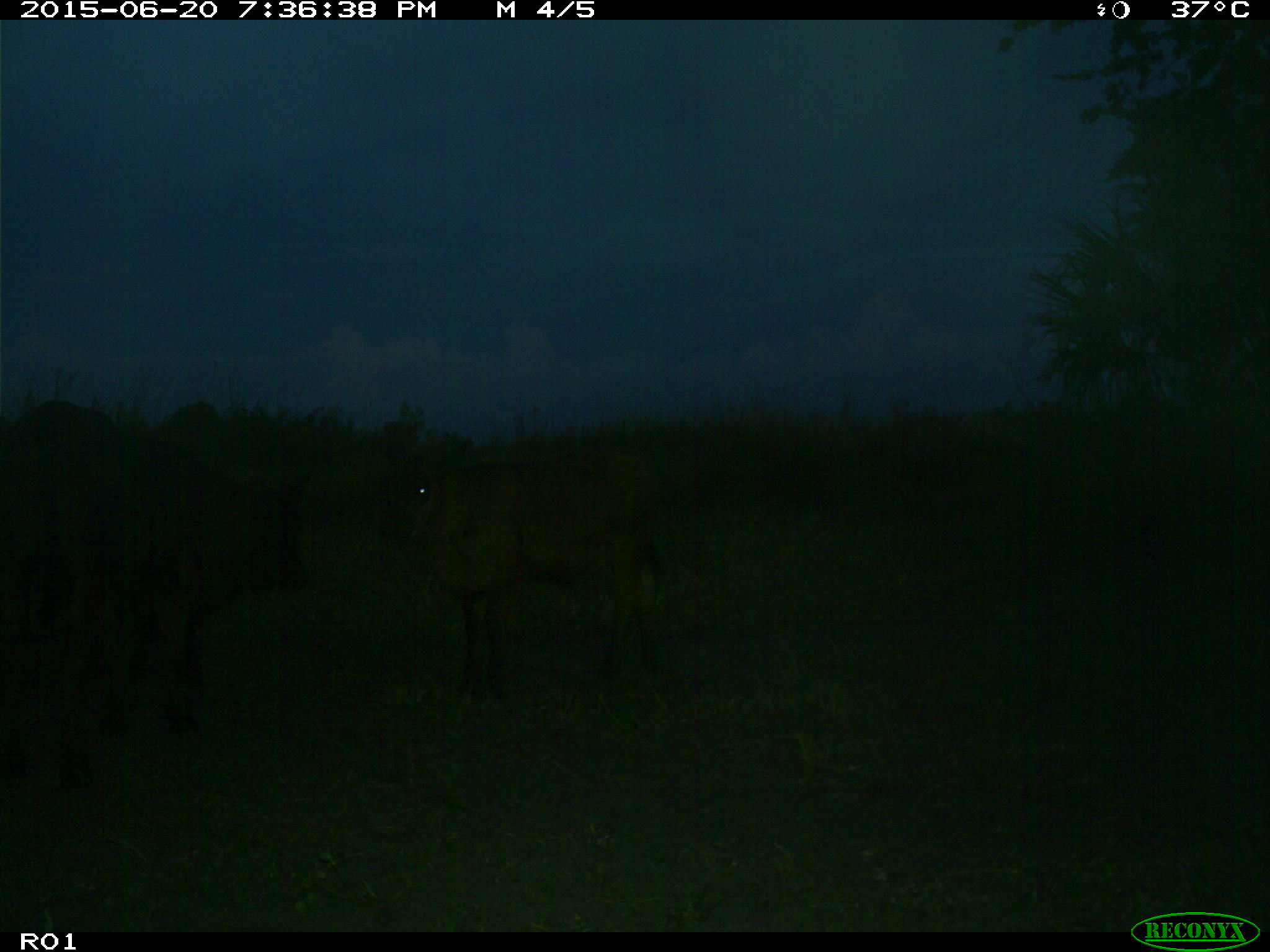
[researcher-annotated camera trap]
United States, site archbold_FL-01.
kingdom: Animalia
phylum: Chordata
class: Mammalia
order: Artiodactyla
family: Bovidae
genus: Bos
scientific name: Bos taurus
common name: domestic cow